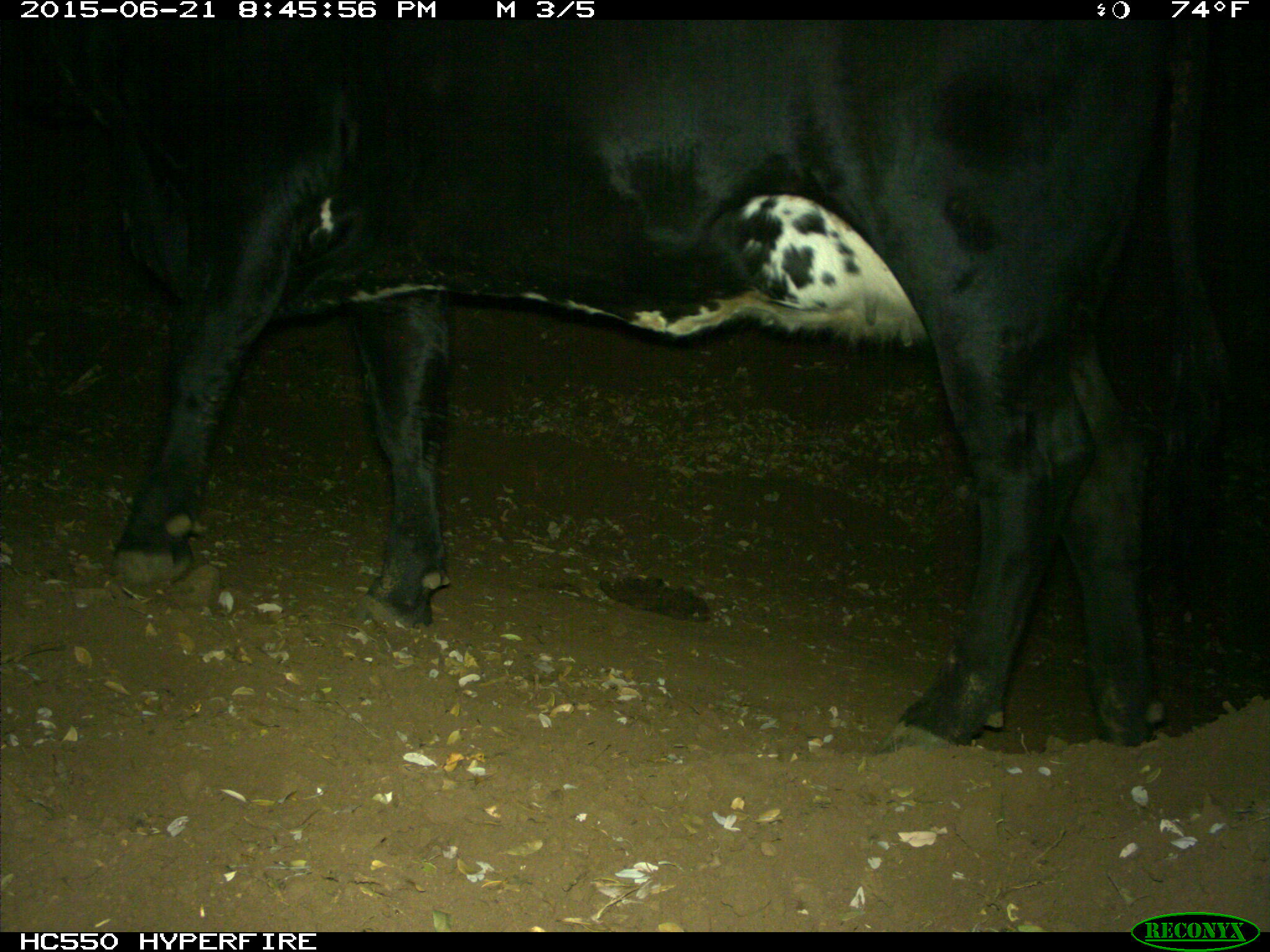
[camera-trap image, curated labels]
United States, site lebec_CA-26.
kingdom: Animalia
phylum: Chordata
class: Mammalia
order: Artiodactyla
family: Bovidae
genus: Bos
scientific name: Bos taurus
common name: domestic cow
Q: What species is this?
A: Bos taurus (domestic cow).